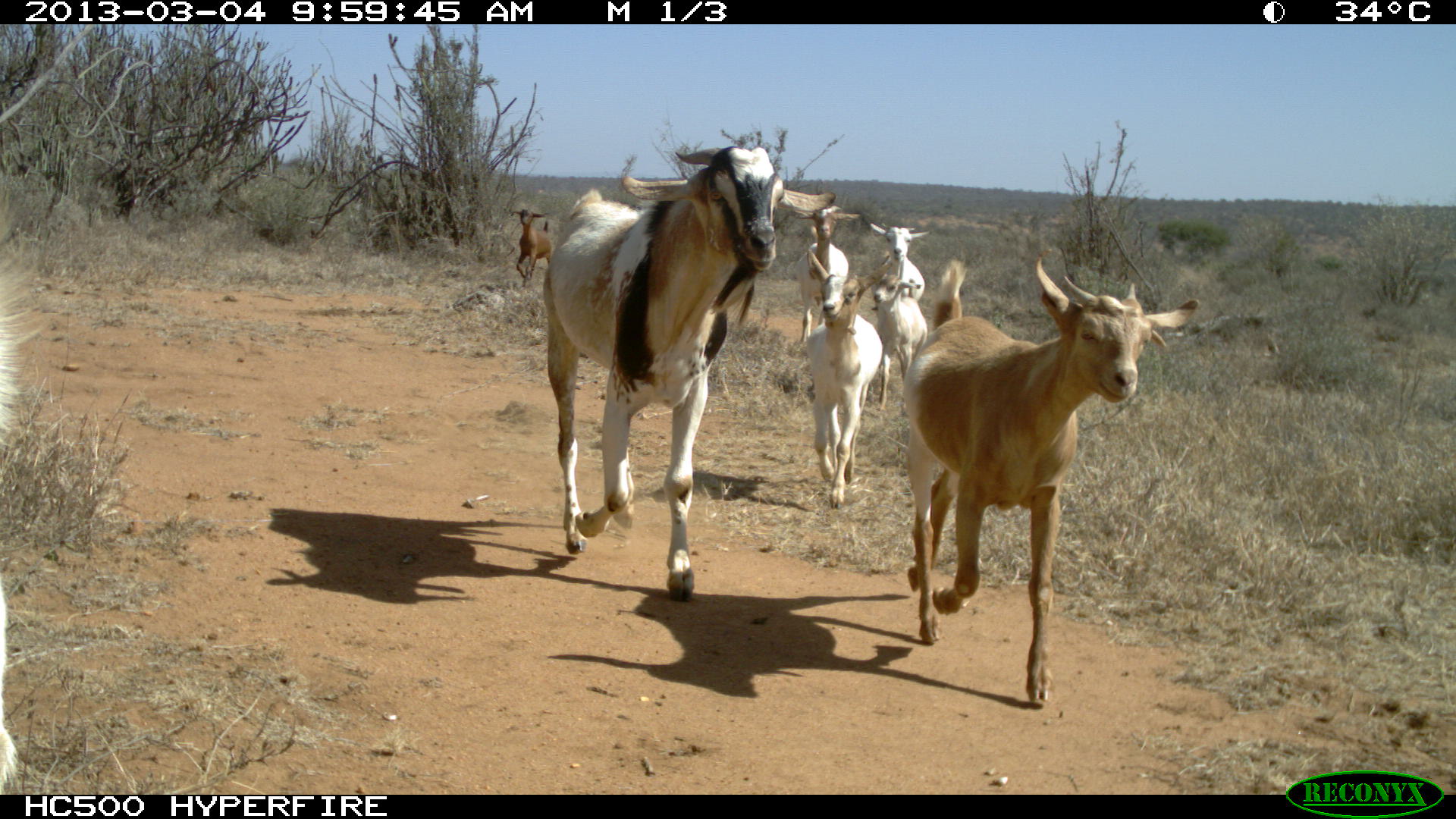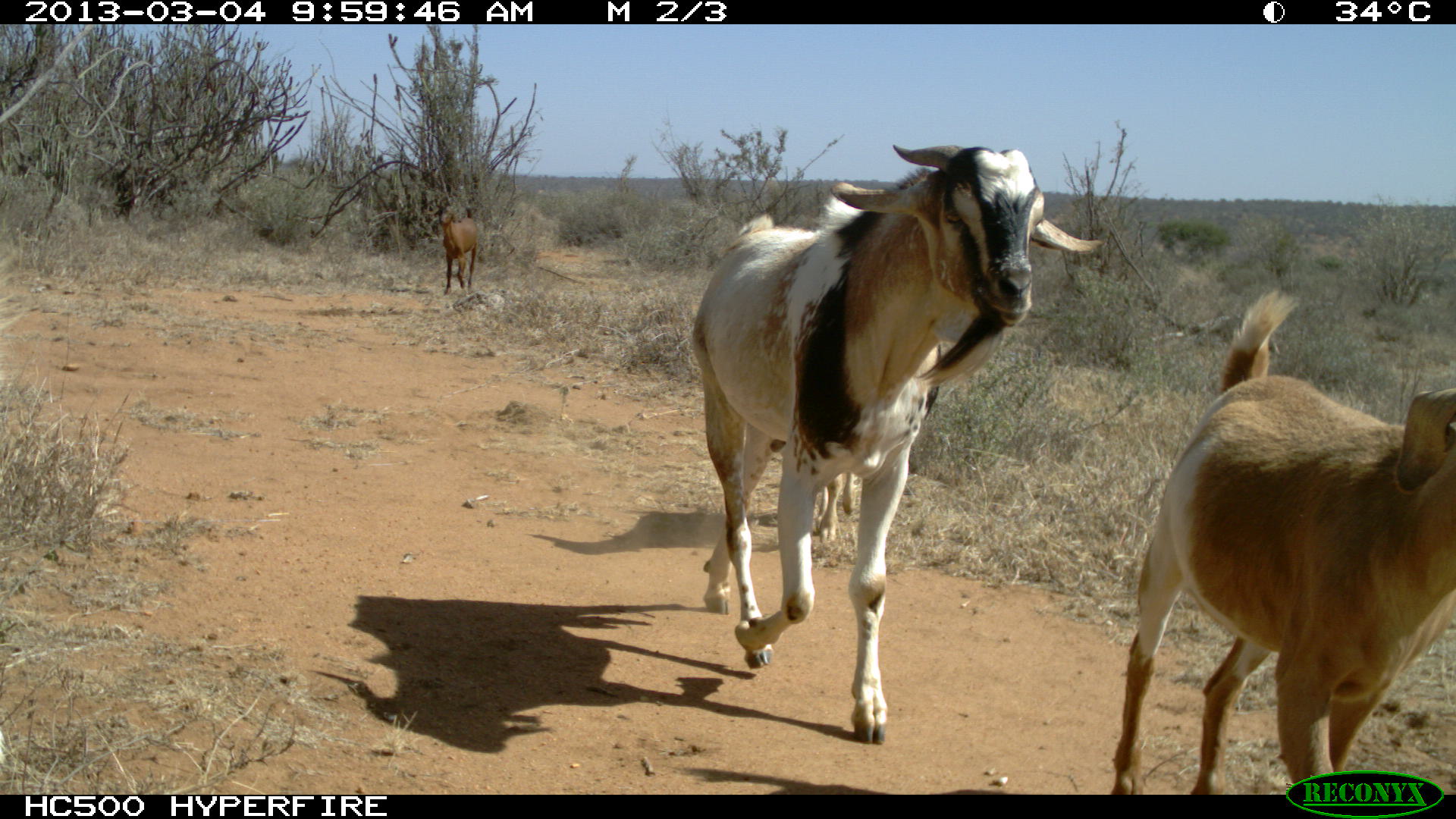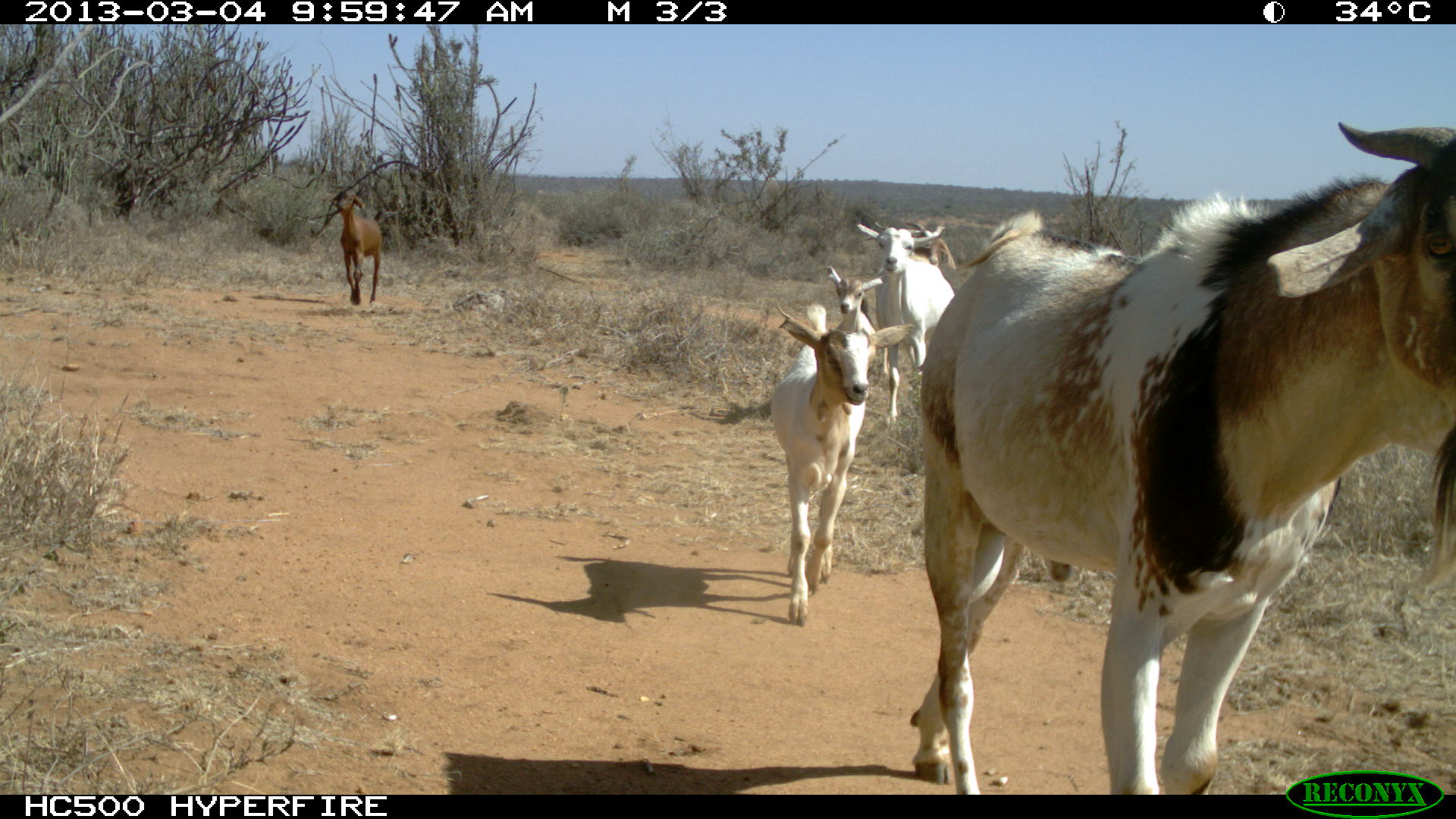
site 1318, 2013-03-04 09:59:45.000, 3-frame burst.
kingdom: Animalia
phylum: Chordata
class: Mammalia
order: Artiodactyla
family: Bovidae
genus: Capra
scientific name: Capra aegagrus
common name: wild goat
Capra aegagrus (wild goat), count 16.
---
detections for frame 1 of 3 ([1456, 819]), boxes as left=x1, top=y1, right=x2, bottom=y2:
capra aegagrus: left=897, top=259, right=1201, bottom=708; left=540, top=143, right=836, bottom=603; left=803, top=248, right=889, bottom=505; left=788, top=205, right=858, bottom=349; left=868, top=270, right=927, bottom=410; left=868, top=222, right=924, bottom=351; left=511, top=208, right=551, bottom=287